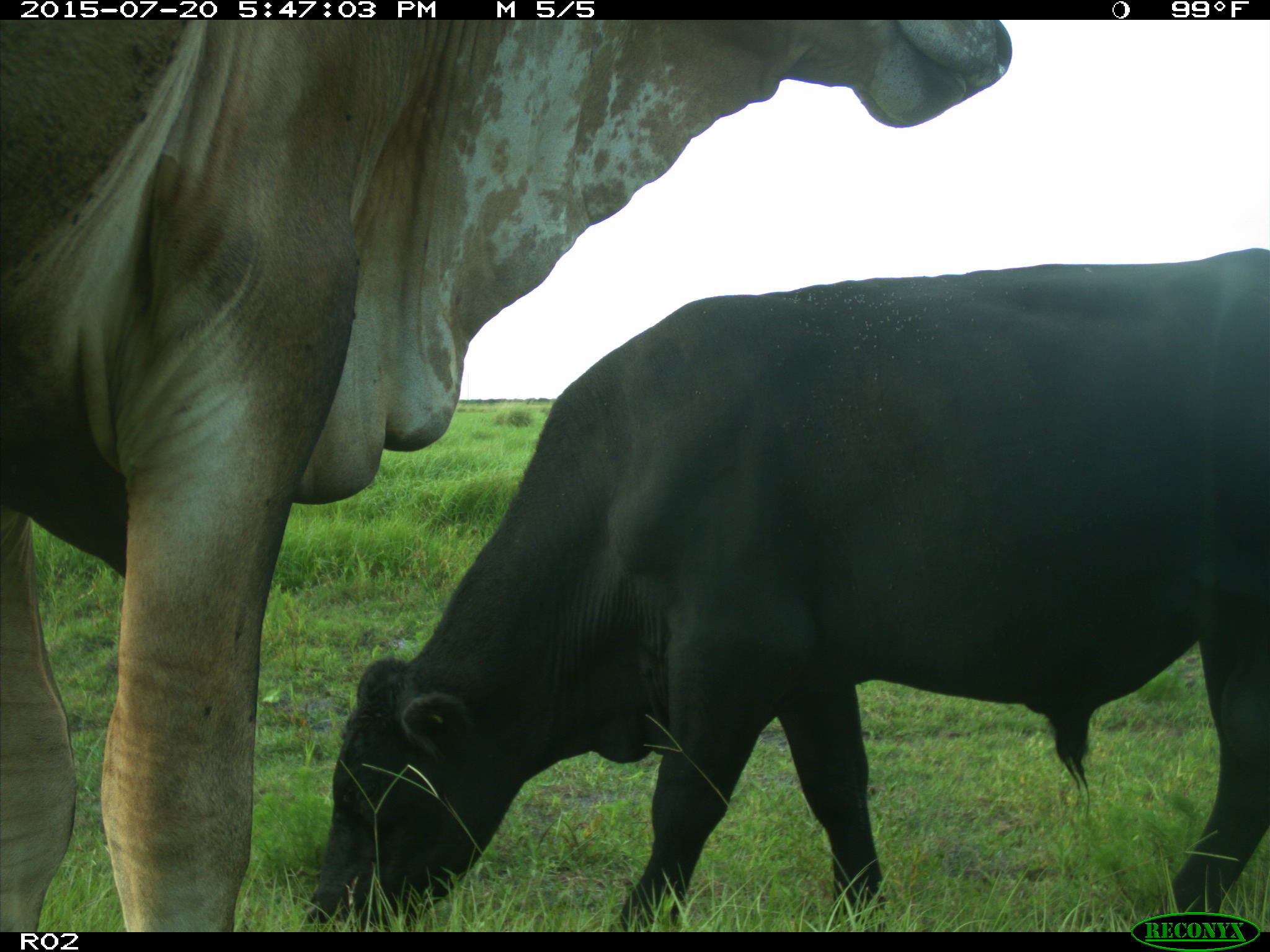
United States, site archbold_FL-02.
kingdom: Animalia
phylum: Chordata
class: Mammalia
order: Artiodactyla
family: Bovidae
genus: Bos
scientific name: Bos taurus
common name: domestic cow